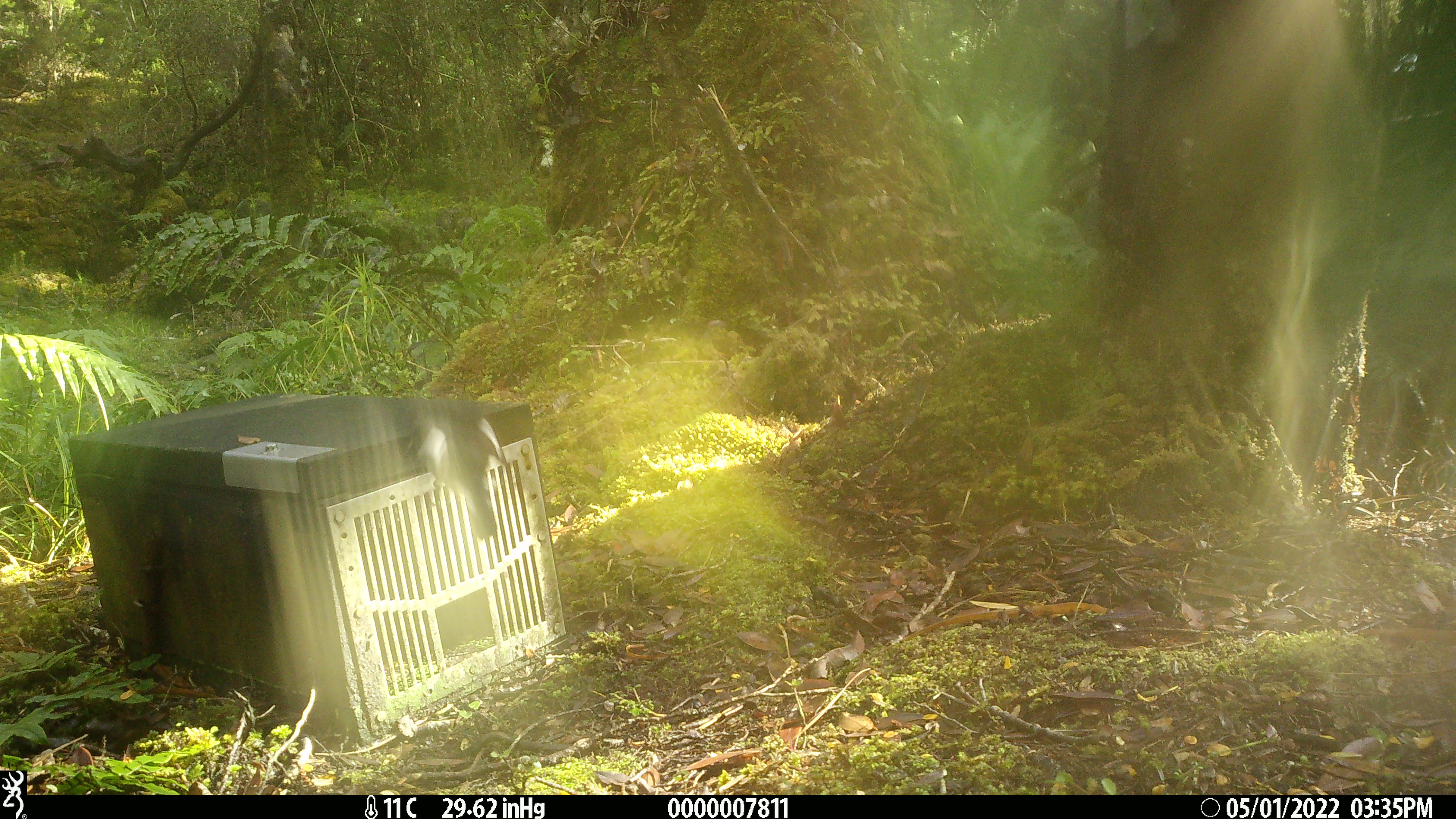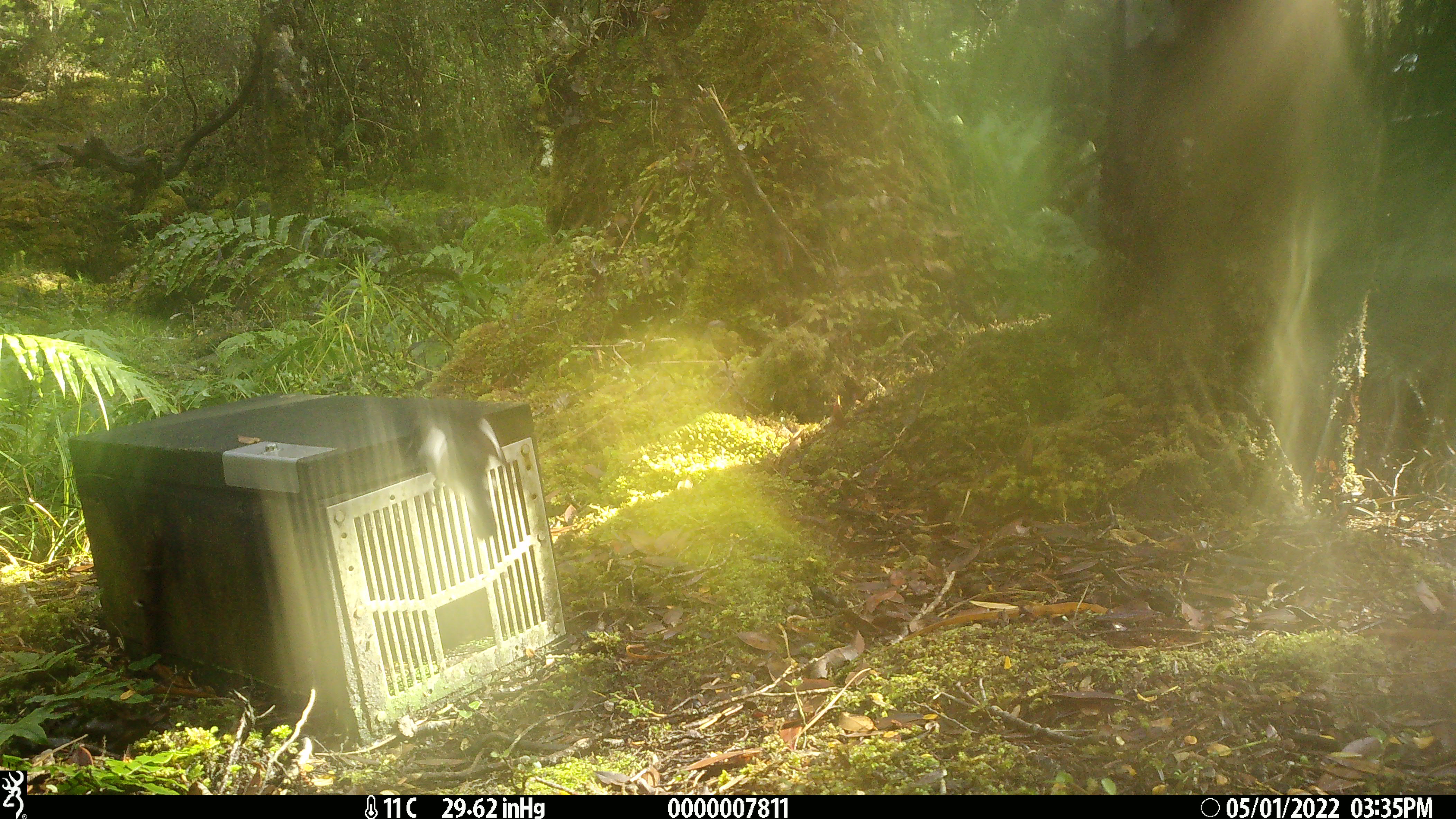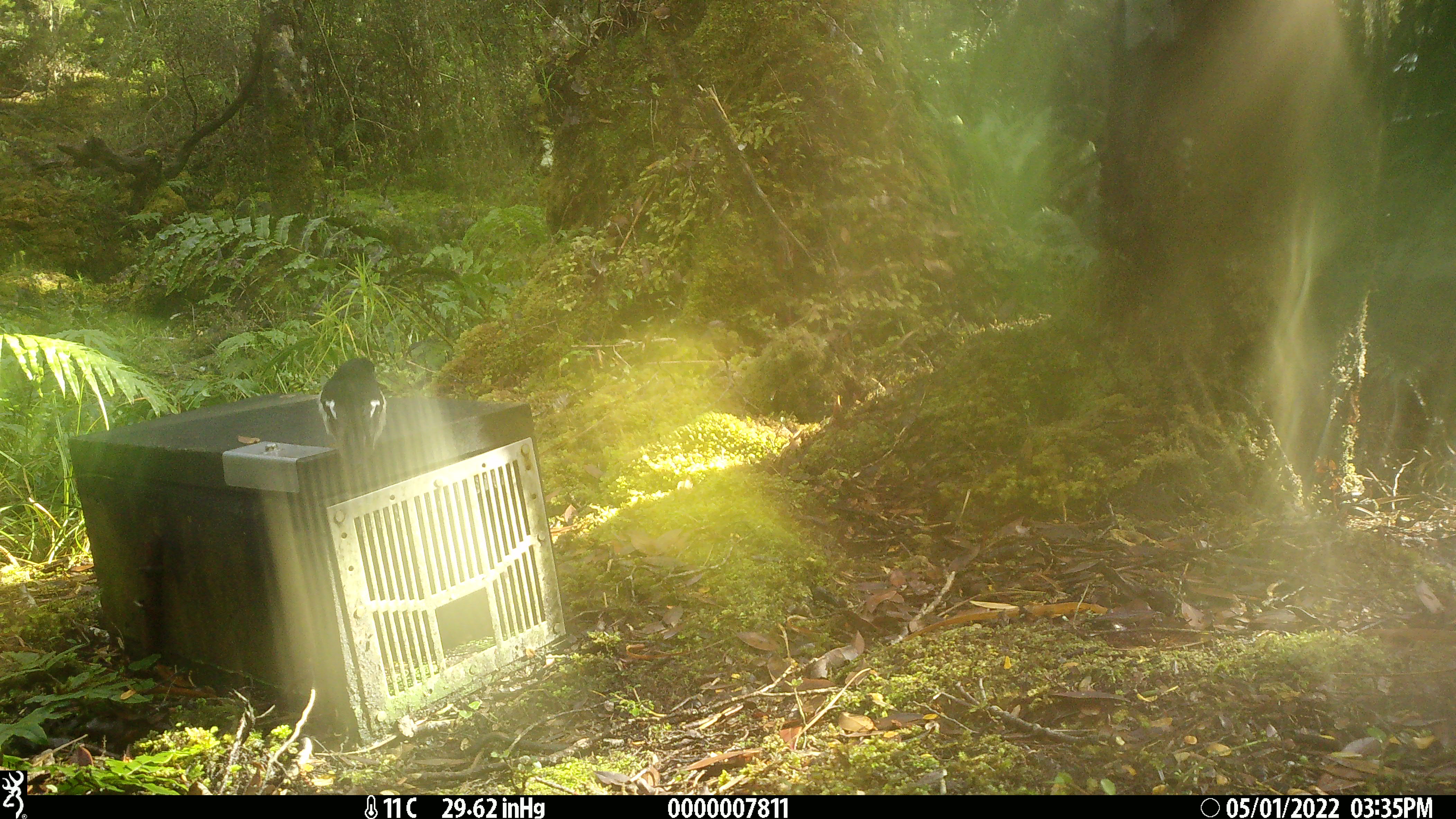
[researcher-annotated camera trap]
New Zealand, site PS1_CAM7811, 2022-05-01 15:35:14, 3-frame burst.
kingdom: Animalia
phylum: Chordata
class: Aves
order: Passeriformes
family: Petroicidae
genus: Petroica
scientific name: Petroica macrocephala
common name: tomtit